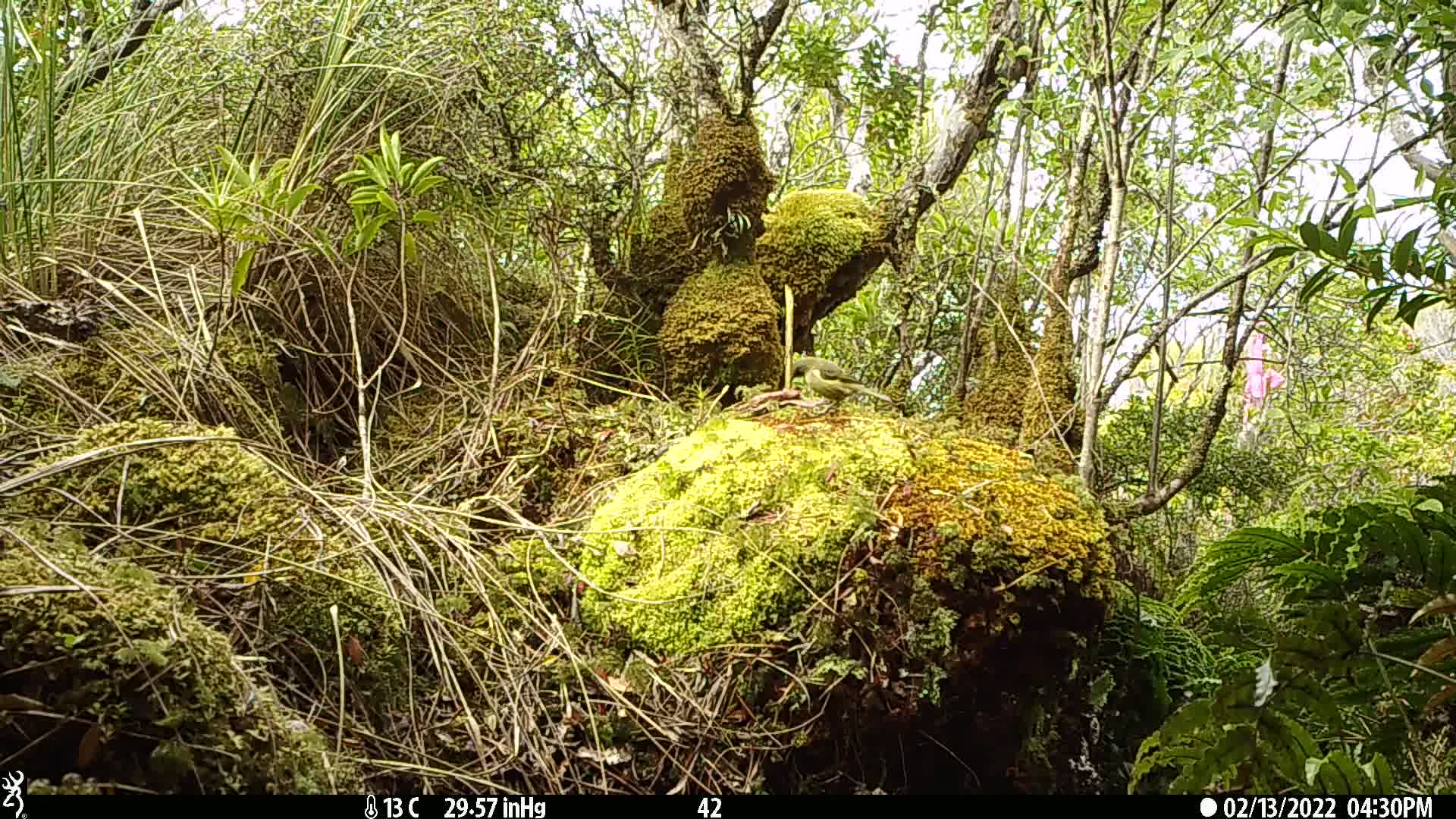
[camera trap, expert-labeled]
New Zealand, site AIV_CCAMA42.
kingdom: Animalia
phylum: Chordata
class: Aves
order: Passeriformes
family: Meliphagidae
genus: Anthornis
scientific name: Anthornis melanura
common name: new zealand bellbird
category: bellbird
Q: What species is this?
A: Bellbird (new zealand bellbird) (Anthornis melanura).